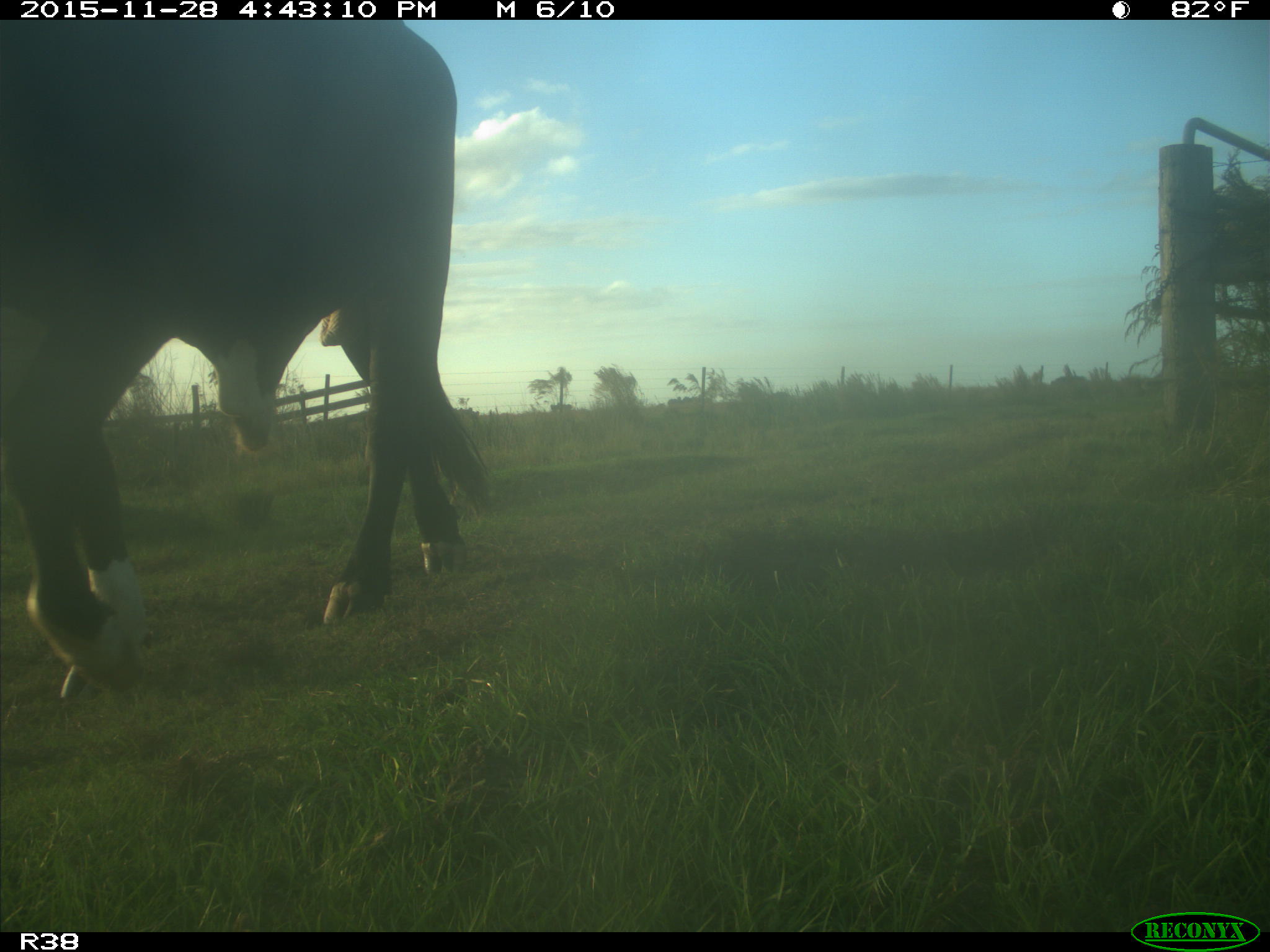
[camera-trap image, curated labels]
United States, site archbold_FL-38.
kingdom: Animalia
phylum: Chordata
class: Mammalia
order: Artiodactyla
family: Bovidae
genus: Bos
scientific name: Bos taurus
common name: domestic cow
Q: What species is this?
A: Bos taurus (domestic cow).